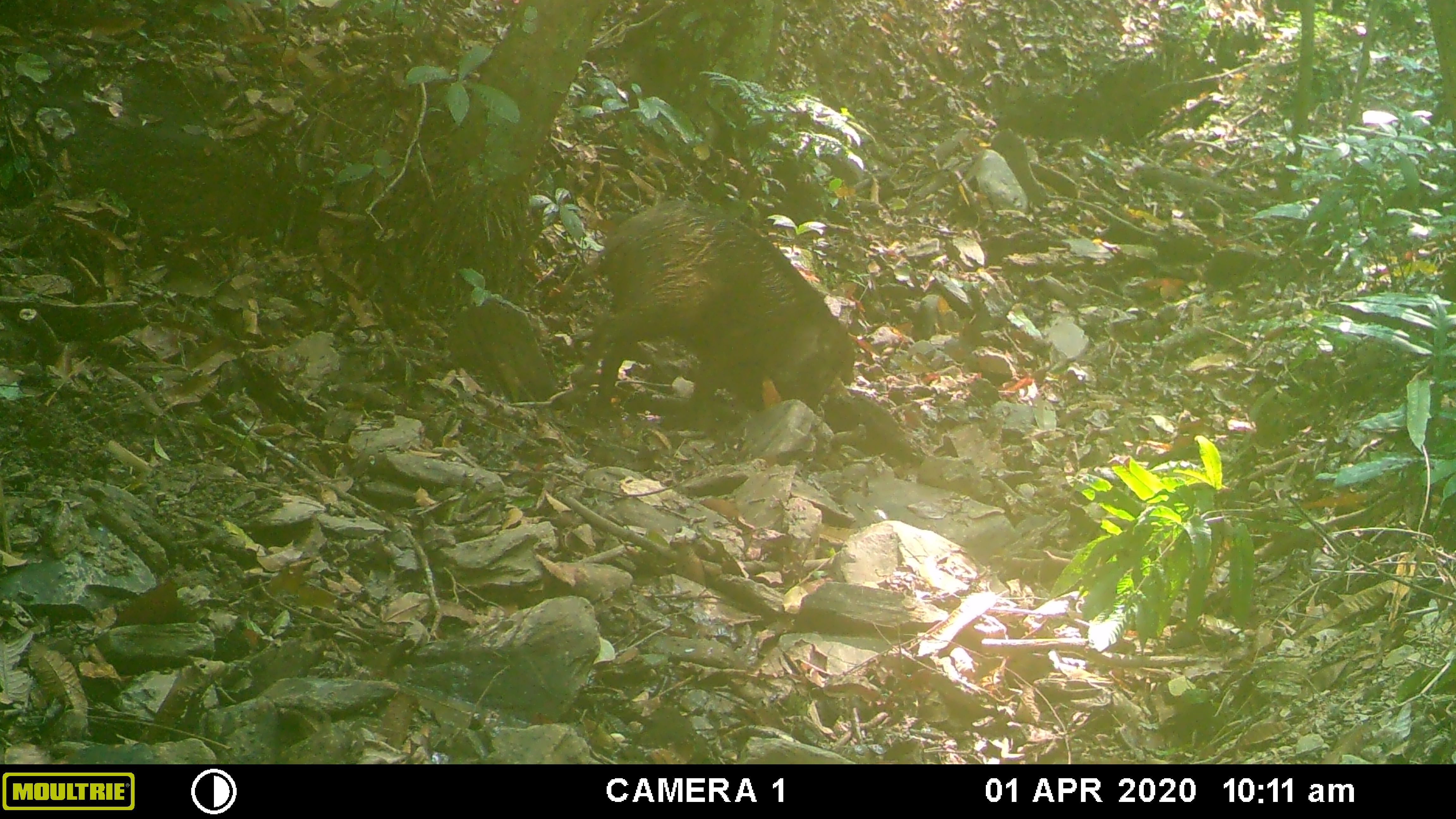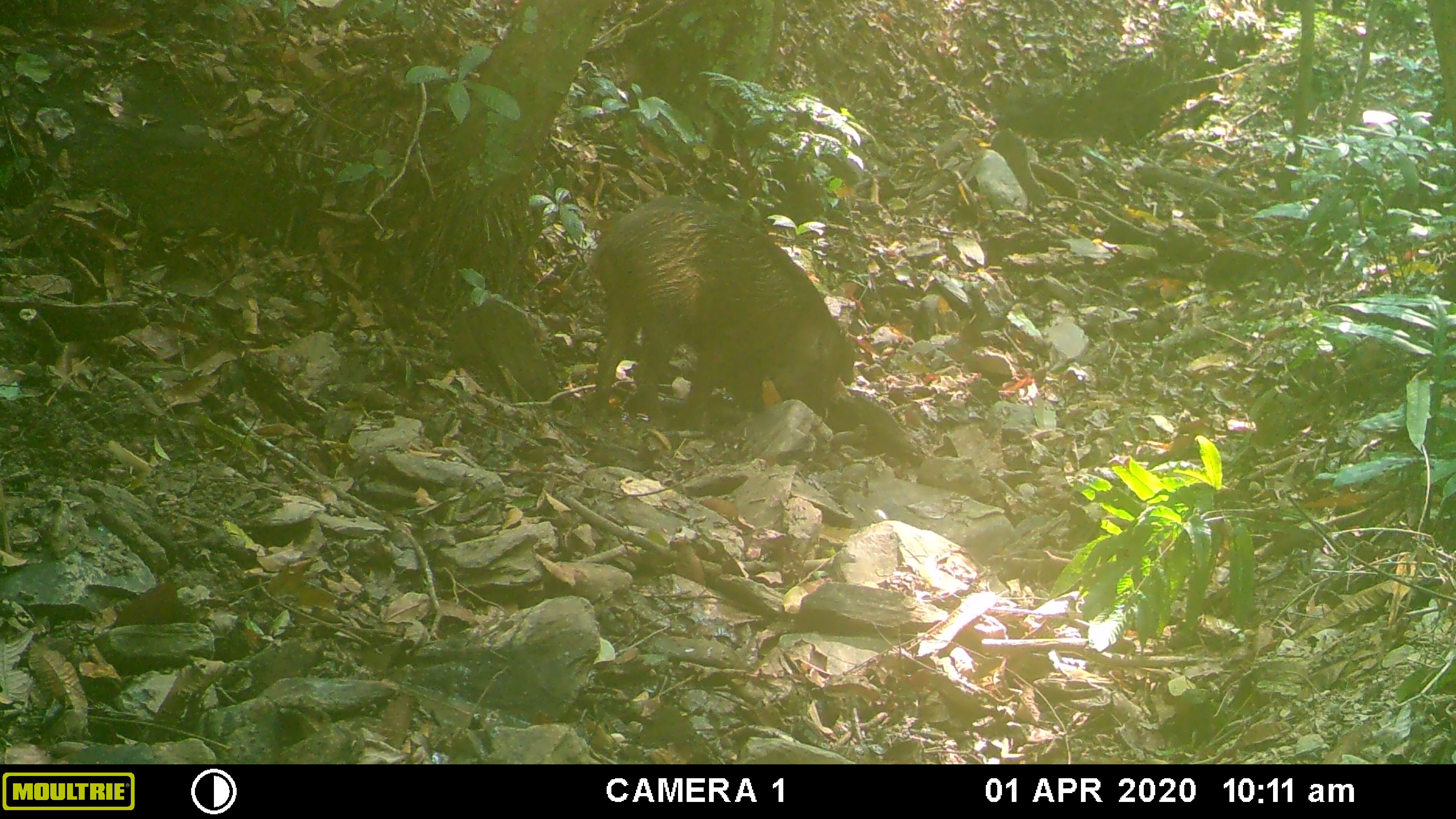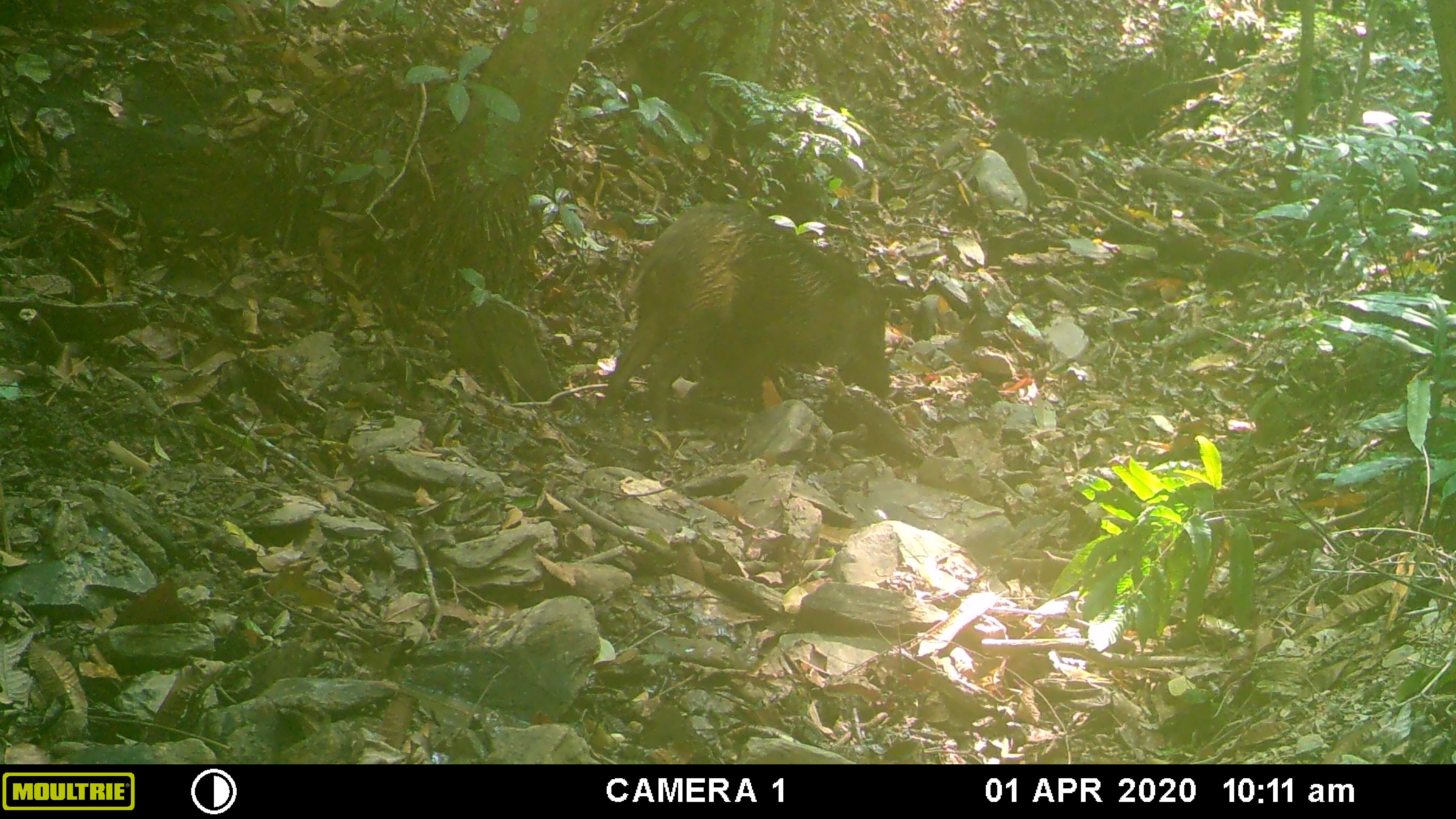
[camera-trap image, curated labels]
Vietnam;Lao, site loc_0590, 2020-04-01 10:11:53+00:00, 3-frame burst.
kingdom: Animalia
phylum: Chordata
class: Mammalia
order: Artiodactyla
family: Suidae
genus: Sus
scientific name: Sus scrofa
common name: eurasian wild pig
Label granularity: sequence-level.